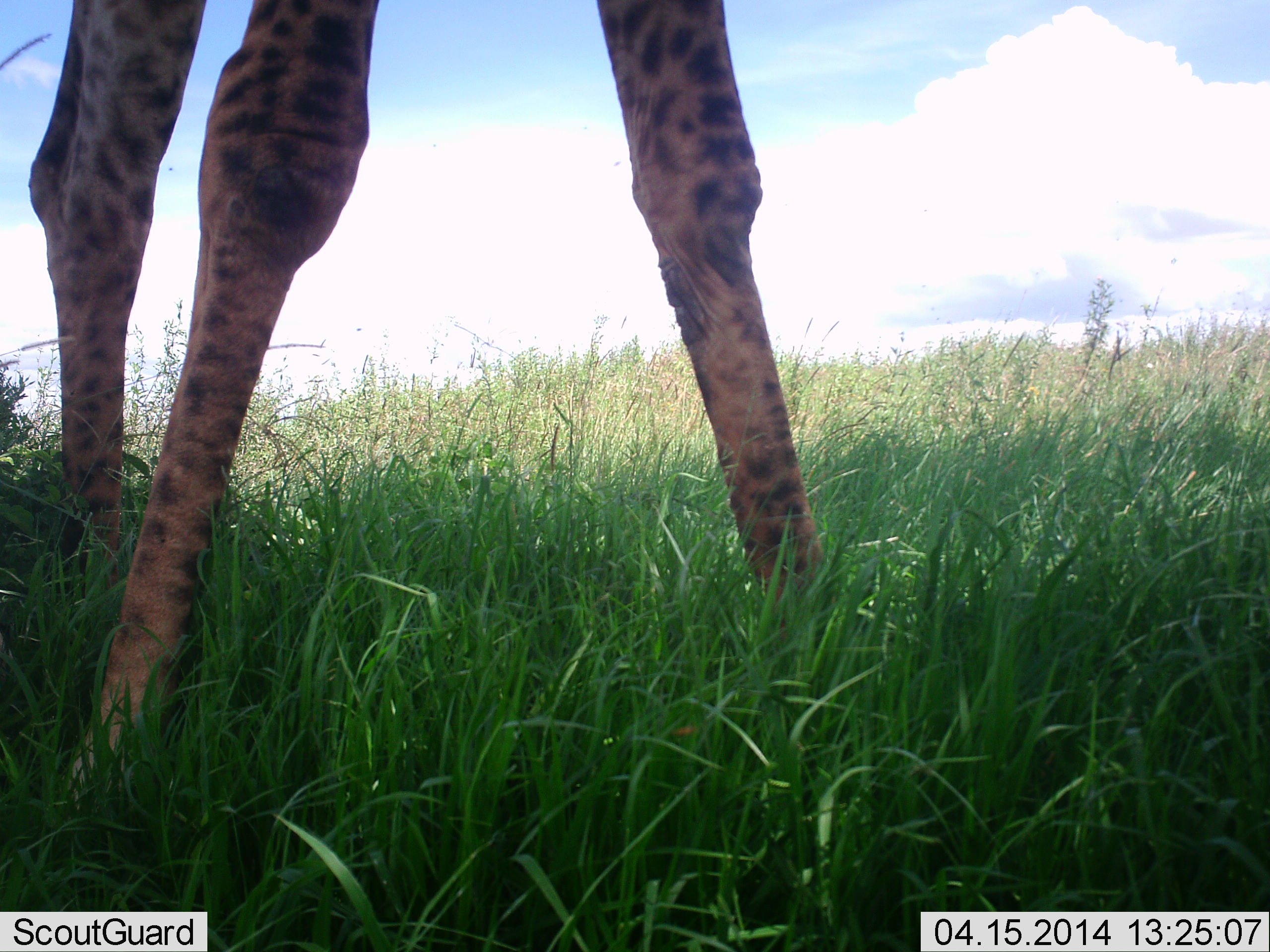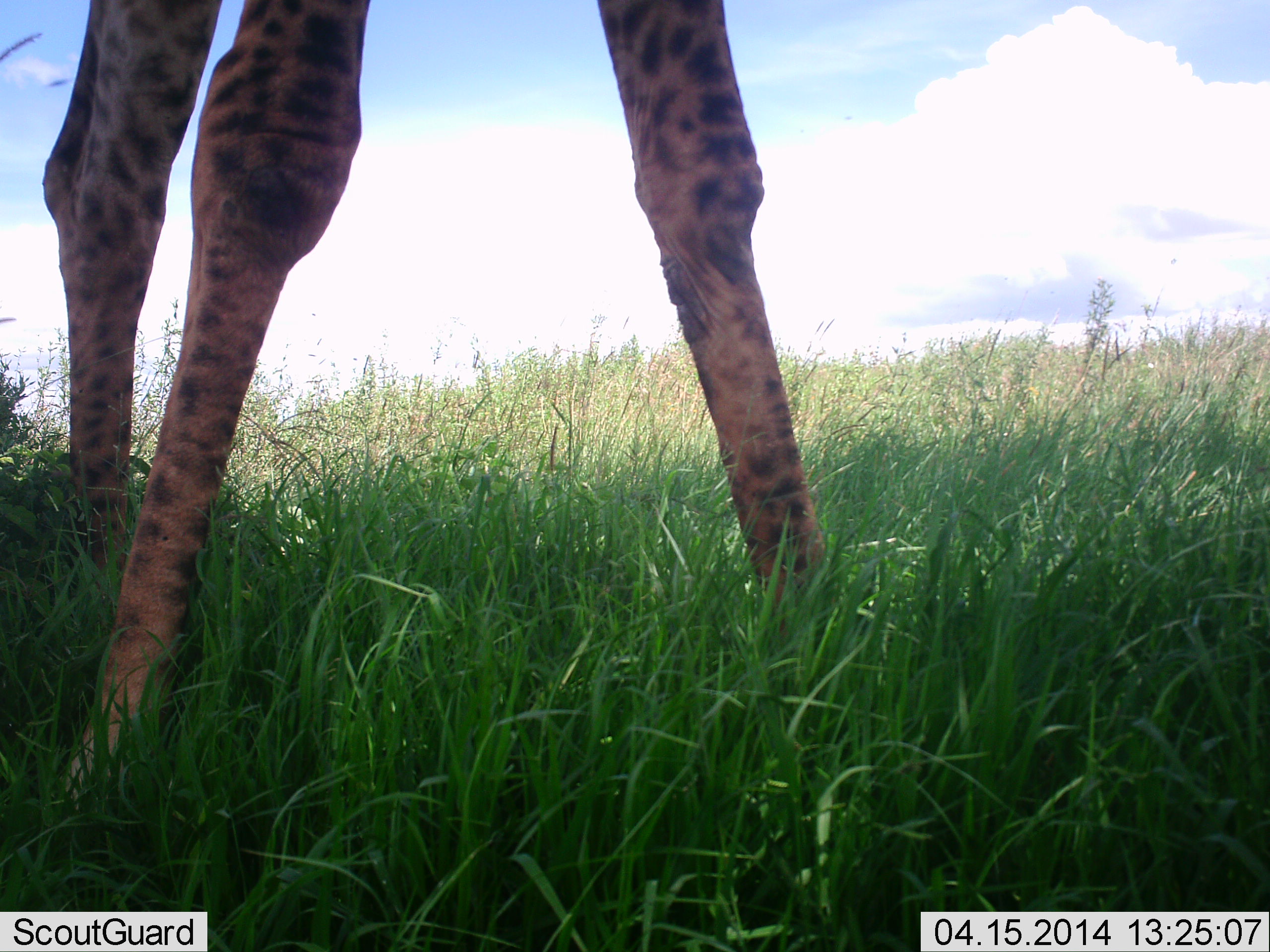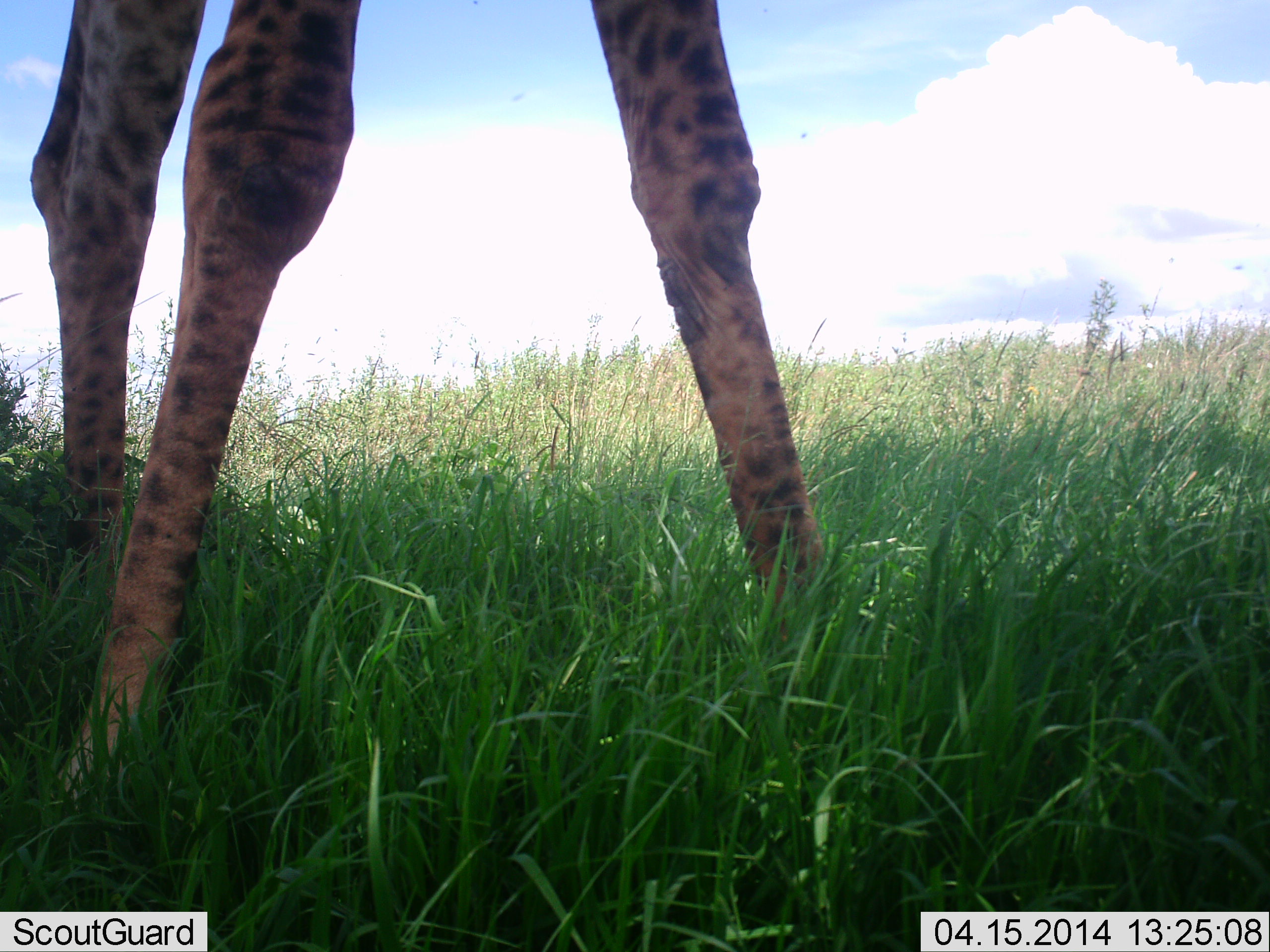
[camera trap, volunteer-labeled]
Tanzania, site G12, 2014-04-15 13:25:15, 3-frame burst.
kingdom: Animalia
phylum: Chordata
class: Mammalia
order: Artiodactyla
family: Giraffidae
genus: Giraffa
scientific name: Giraffa camelopardalis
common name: giraffe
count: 1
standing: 100%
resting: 0%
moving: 0%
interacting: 0%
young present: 0%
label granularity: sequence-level